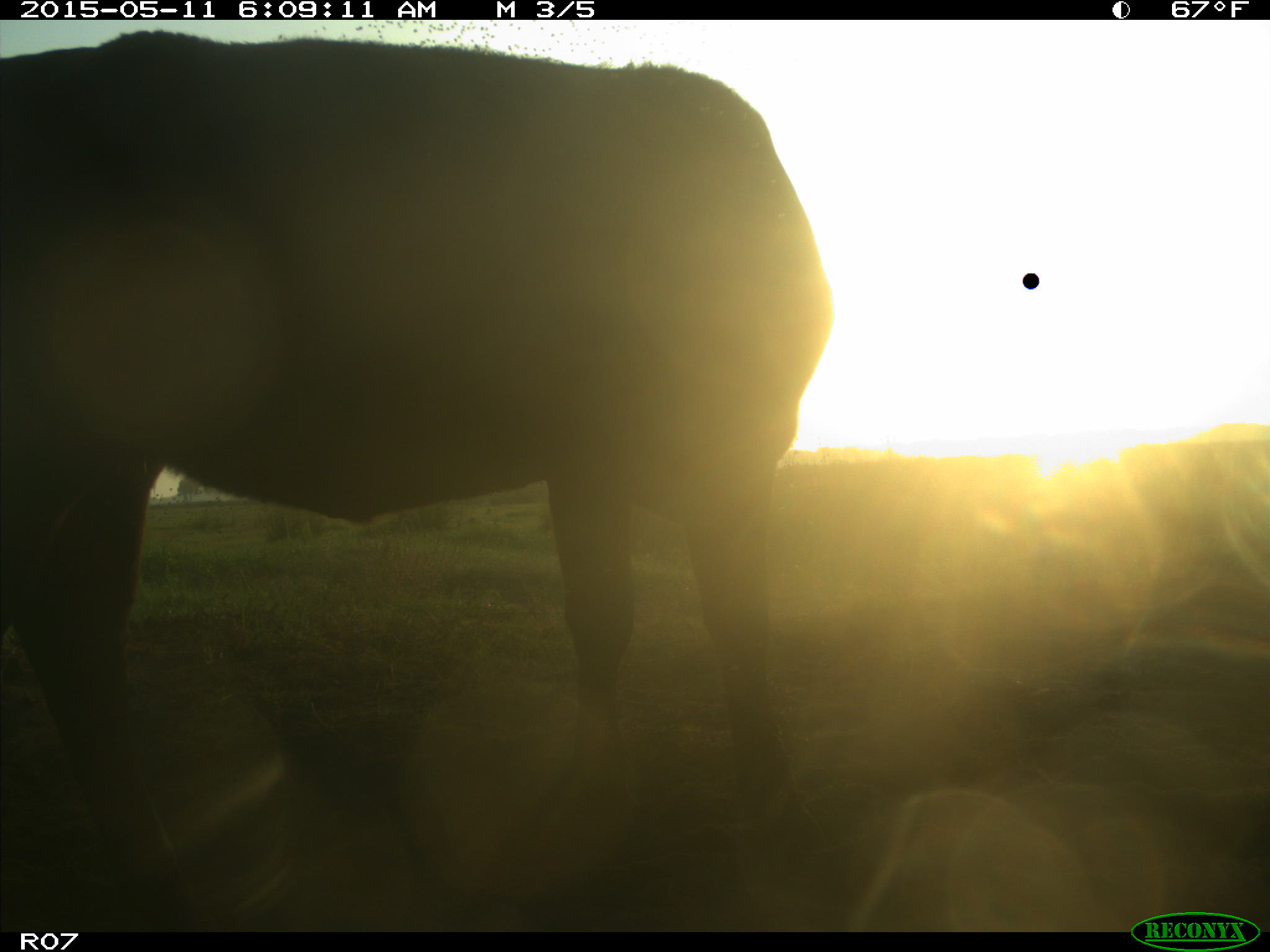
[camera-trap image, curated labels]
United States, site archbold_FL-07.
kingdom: Animalia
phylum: Chordata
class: Mammalia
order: Artiodactyla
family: Bovidae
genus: Bos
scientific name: Bos taurus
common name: domestic cow